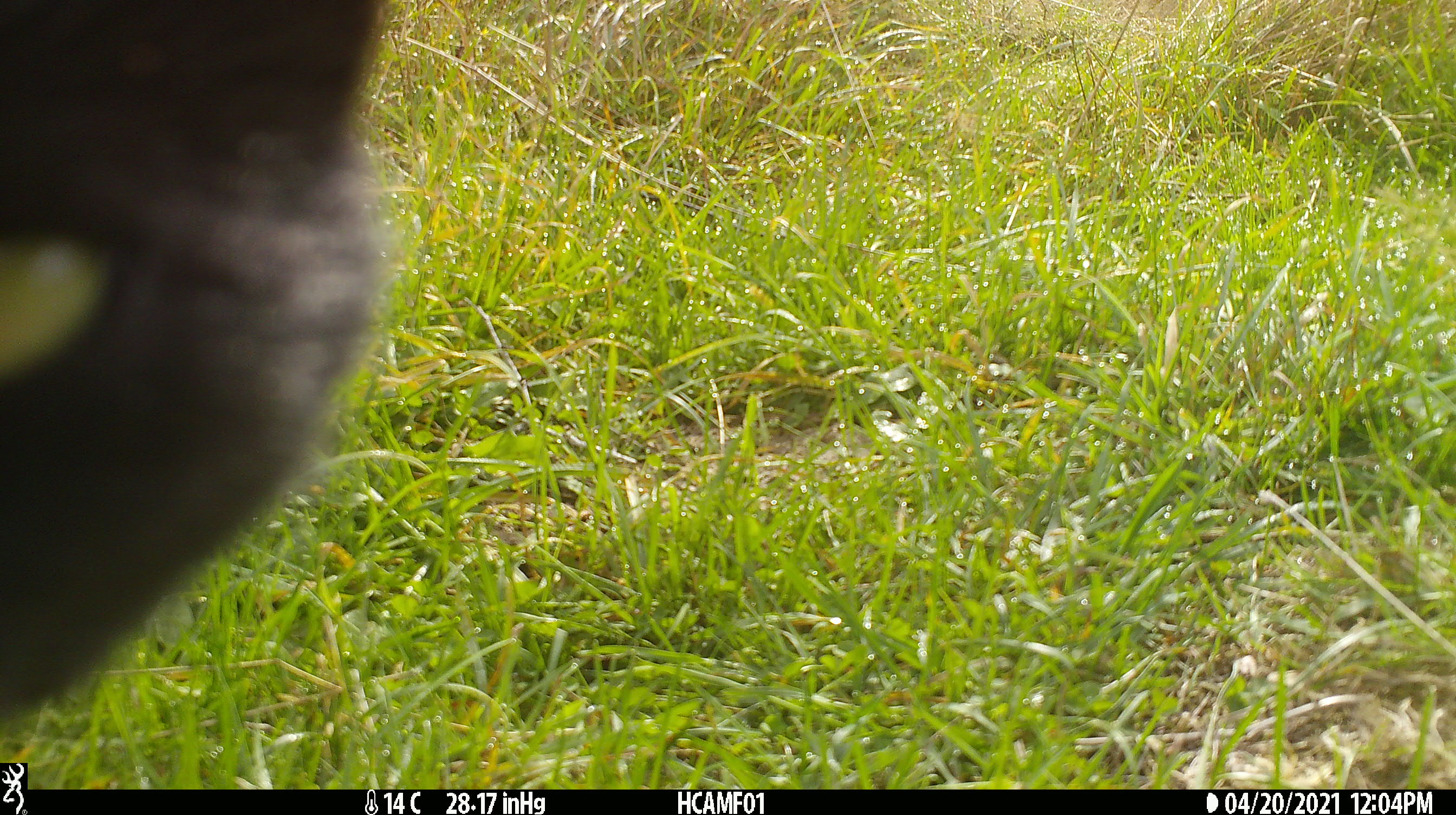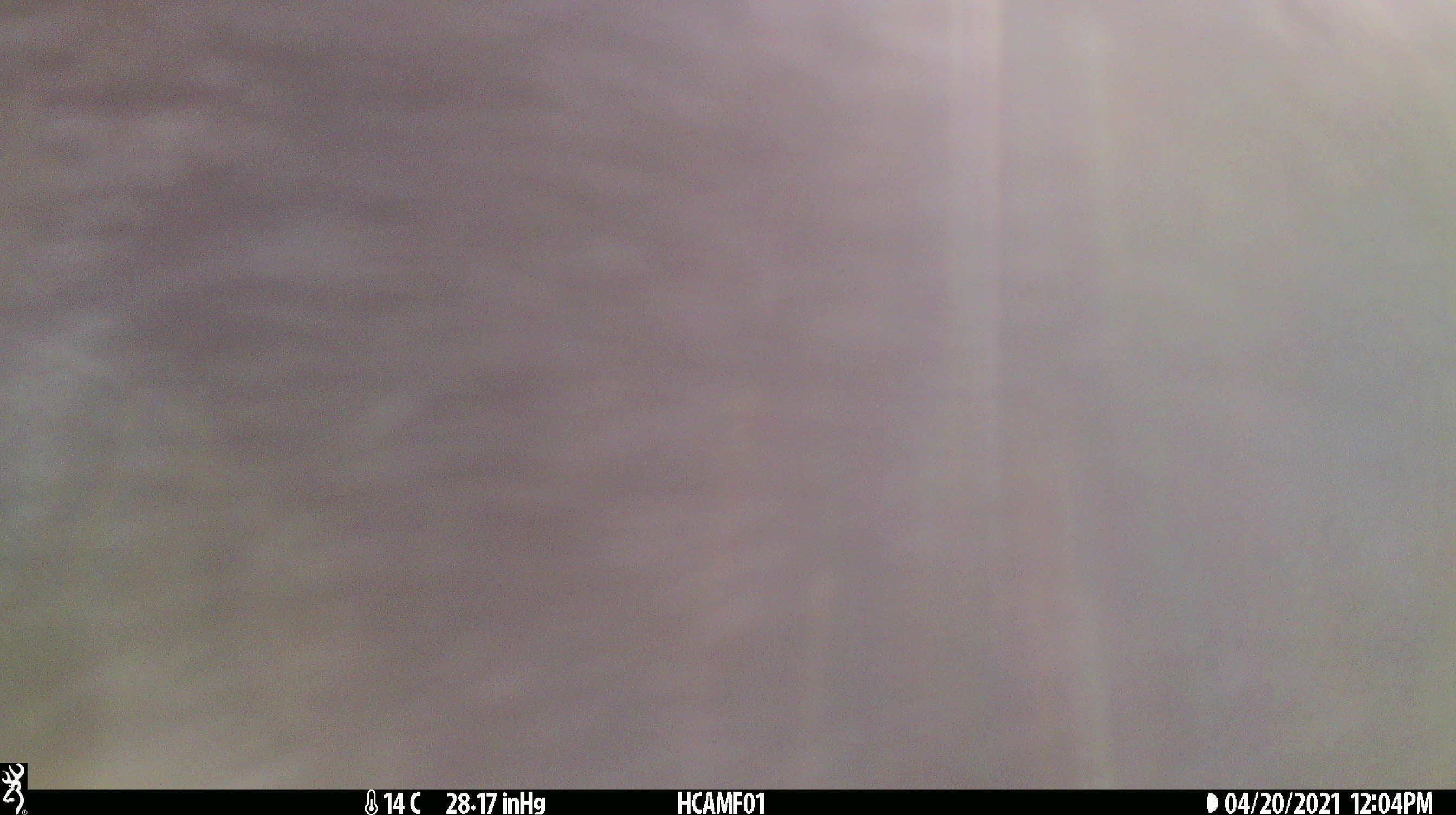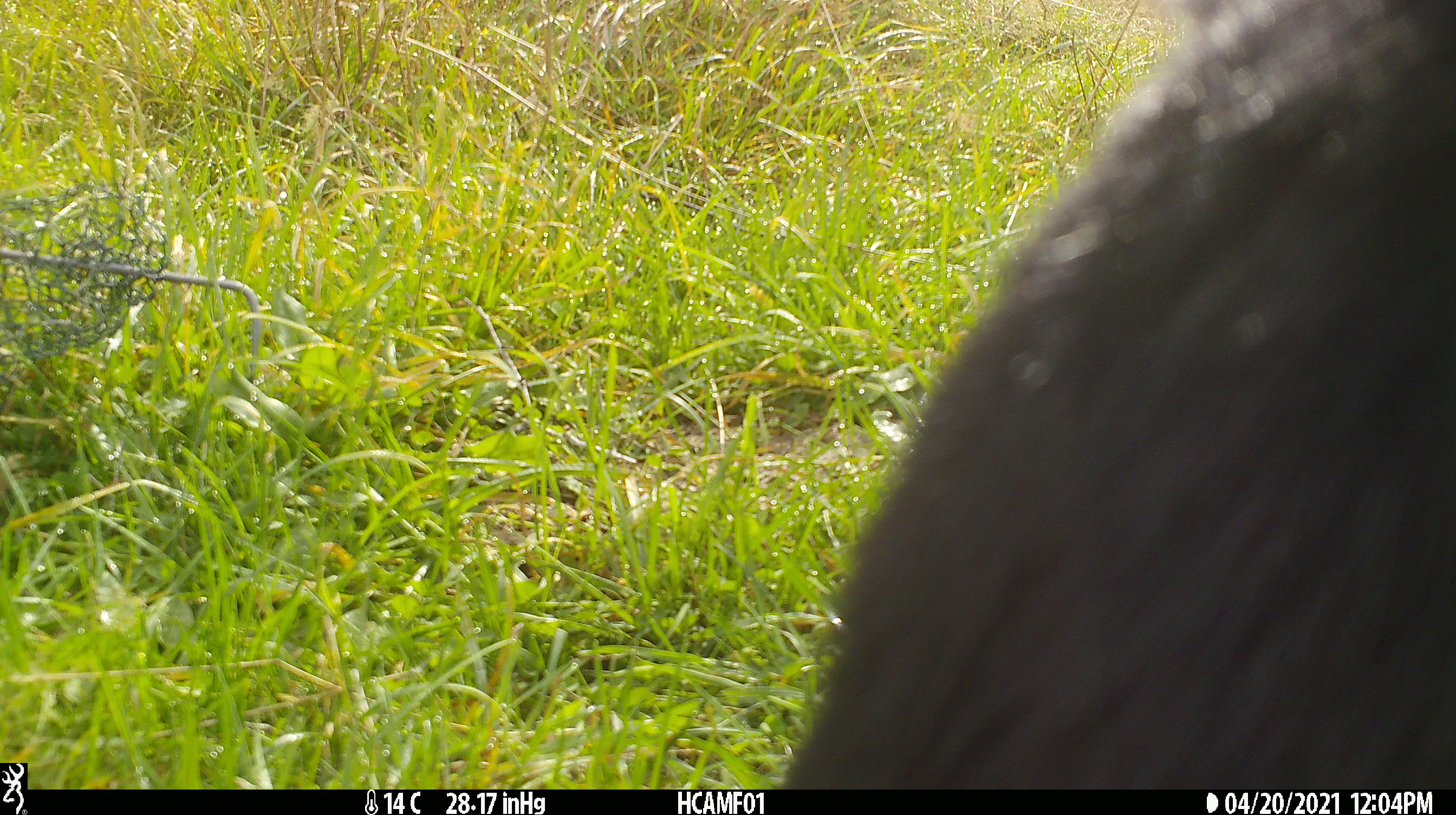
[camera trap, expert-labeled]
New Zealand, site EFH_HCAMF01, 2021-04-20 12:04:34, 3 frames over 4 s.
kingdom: Animalia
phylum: Chordata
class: Mammalia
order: Carnivora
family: Felidae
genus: Felis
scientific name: Felis catus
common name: domestic cat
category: cat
Cat (domestic cat) (Felis catus).